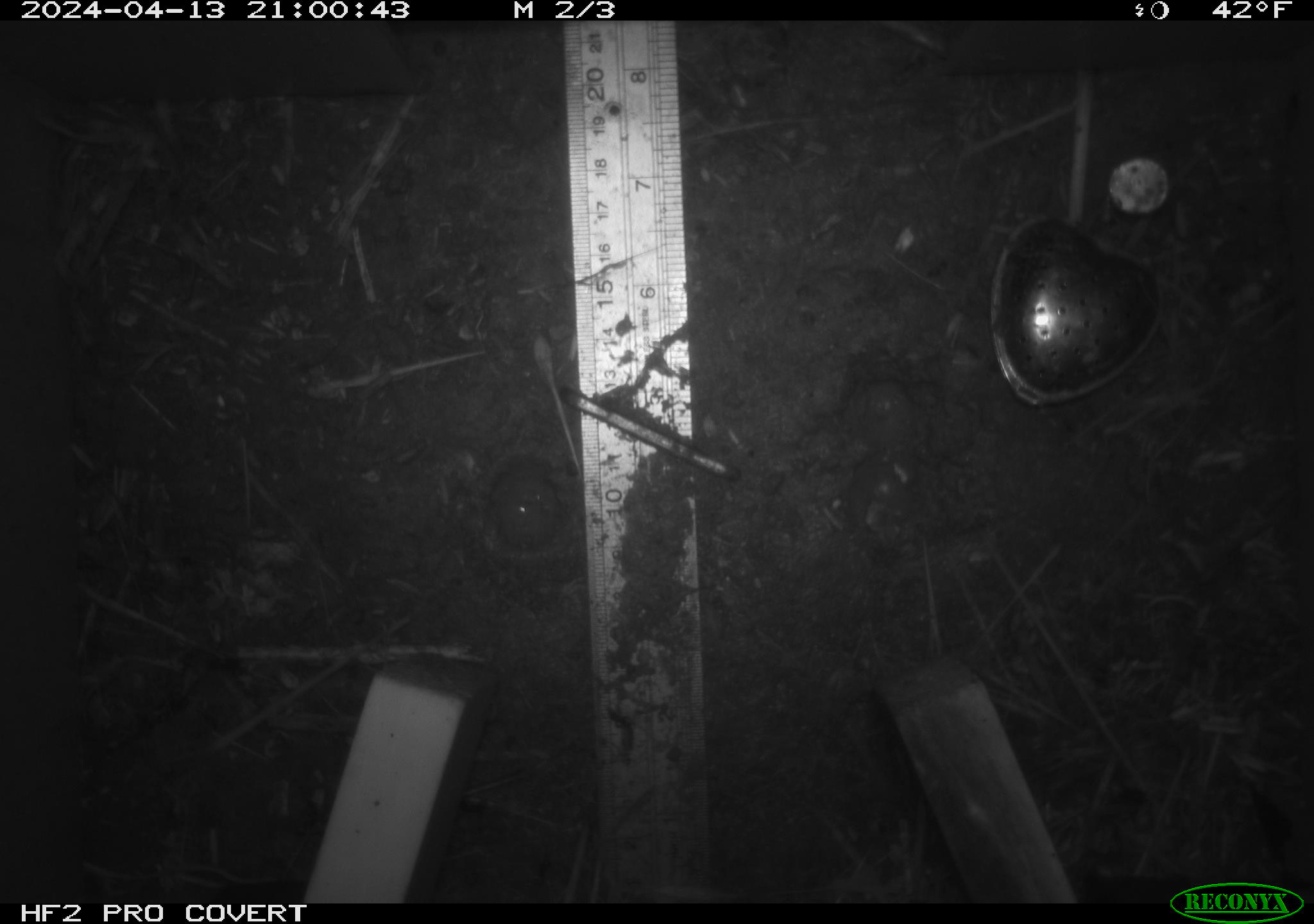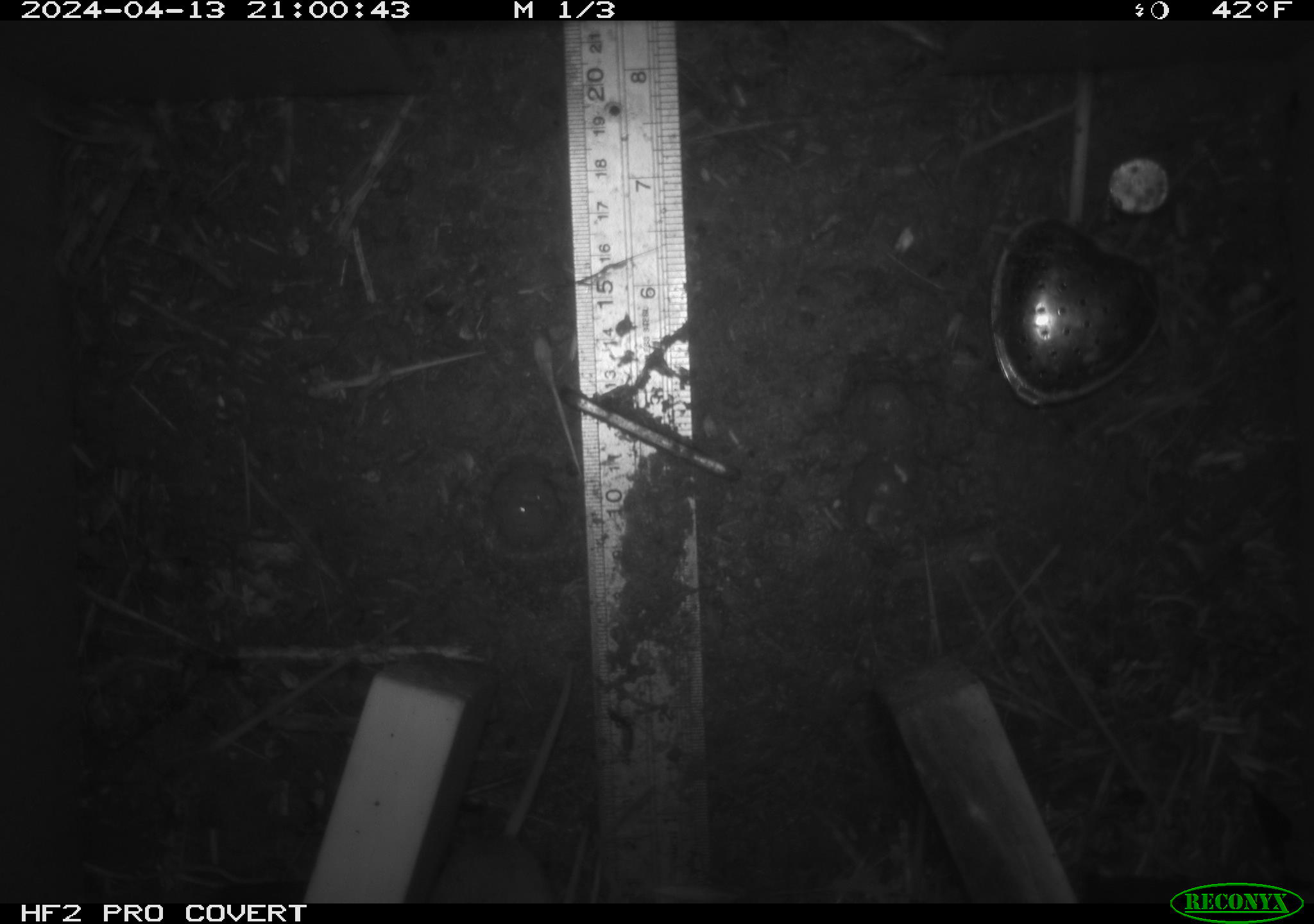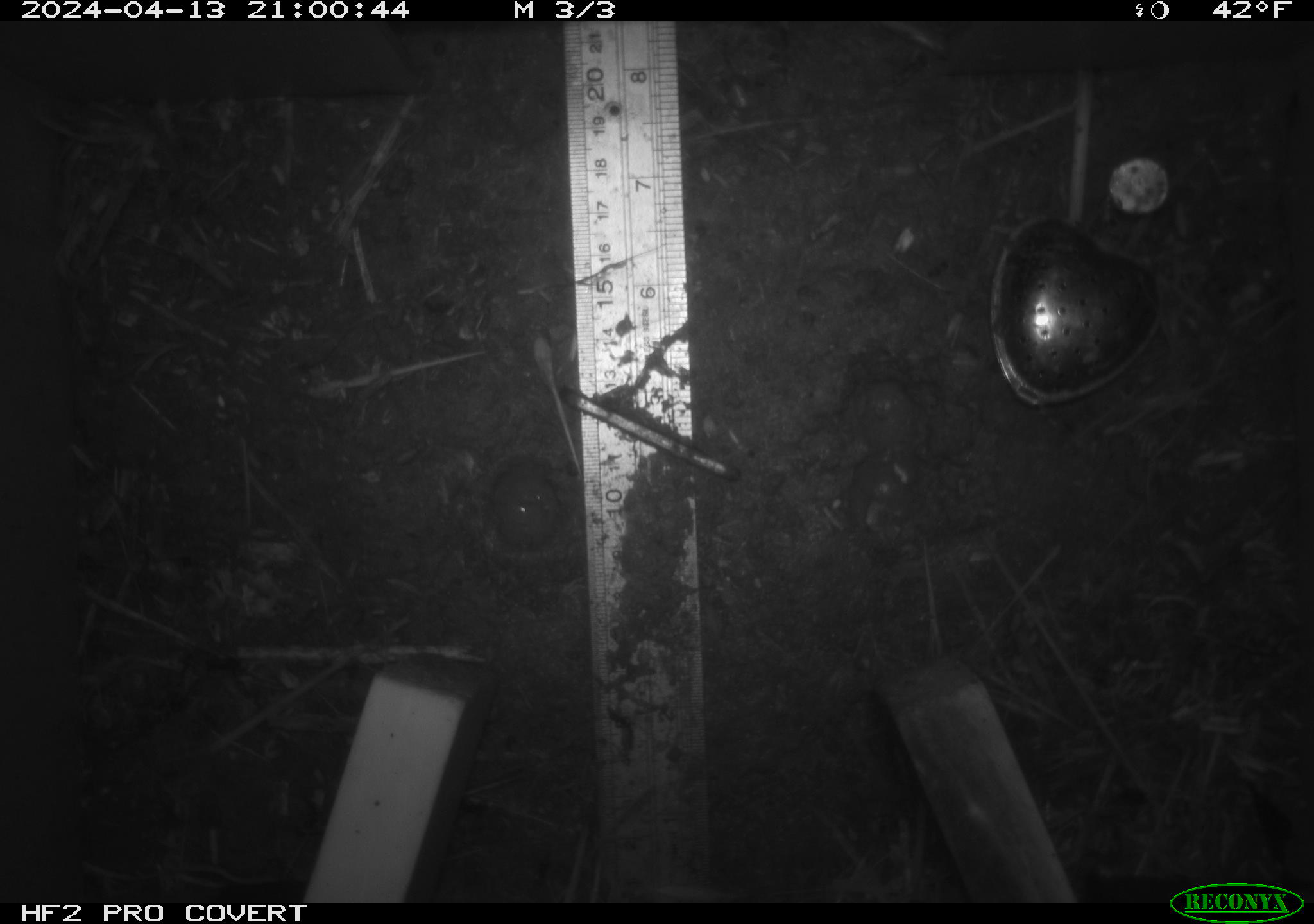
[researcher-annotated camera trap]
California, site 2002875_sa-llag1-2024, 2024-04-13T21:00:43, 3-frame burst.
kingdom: Animalia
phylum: Chordata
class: Mammalia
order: Rodentia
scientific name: Rodentia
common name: mouse species